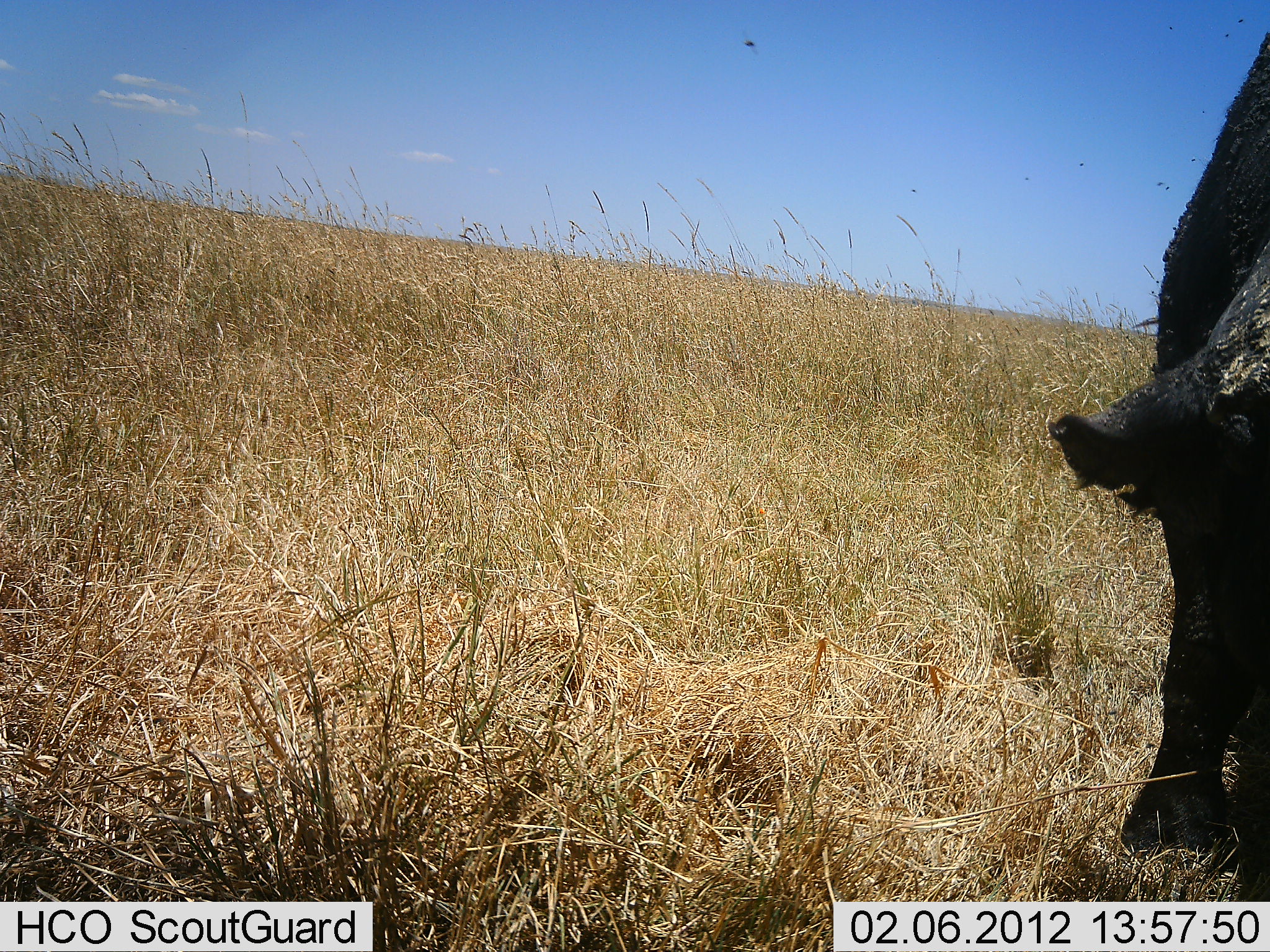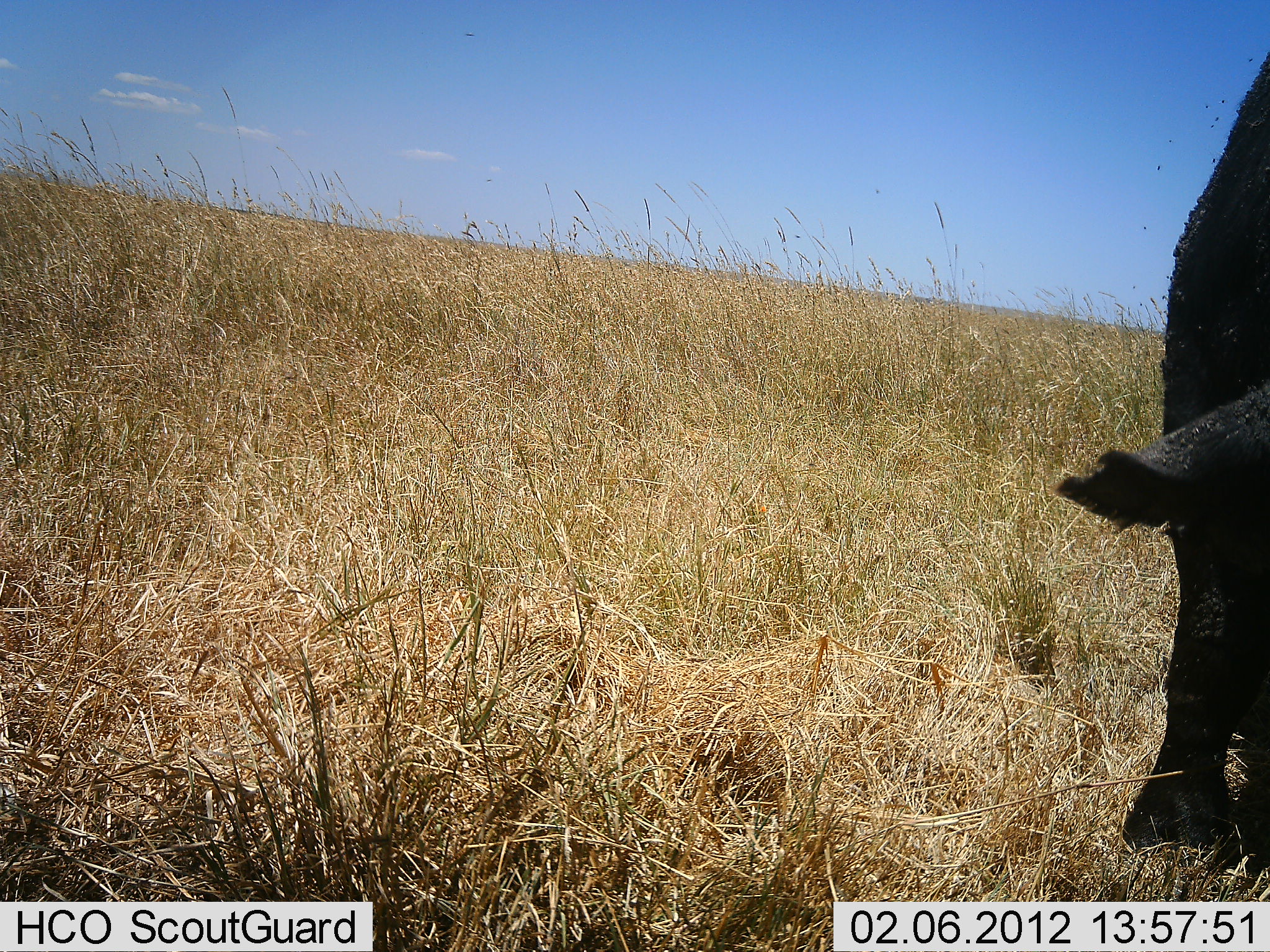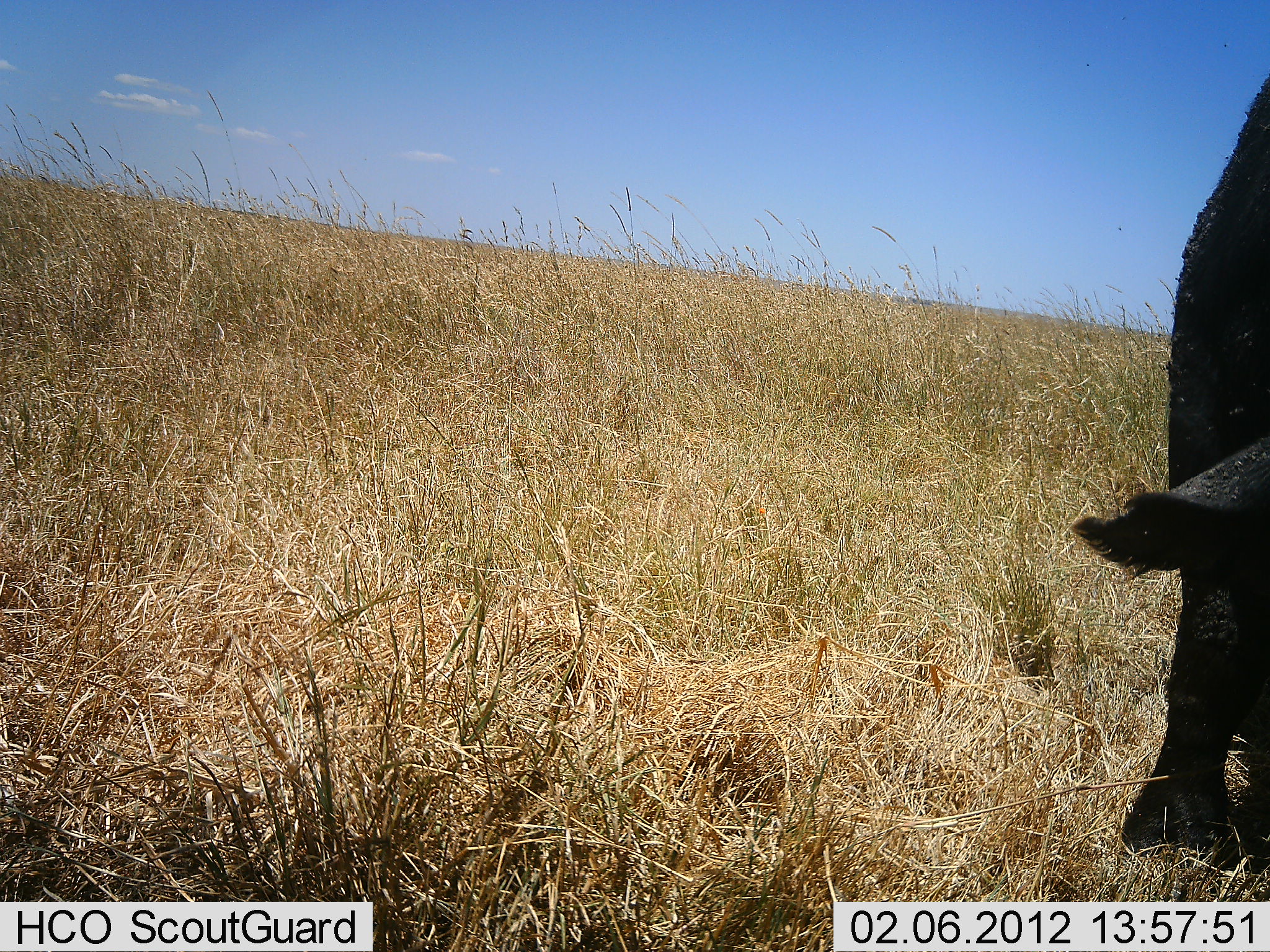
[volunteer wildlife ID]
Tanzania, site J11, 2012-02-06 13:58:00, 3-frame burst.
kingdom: Animalia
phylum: Chordata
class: Mammalia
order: Artiodactyla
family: Bovidae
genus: Syncerus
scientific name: Syncerus caffer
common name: cape buffalo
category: buffalo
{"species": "buffalo (cape buffalo) (Syncerus caffer)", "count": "1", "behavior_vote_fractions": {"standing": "38%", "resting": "0%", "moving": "8%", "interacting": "0%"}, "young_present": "0%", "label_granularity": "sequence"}